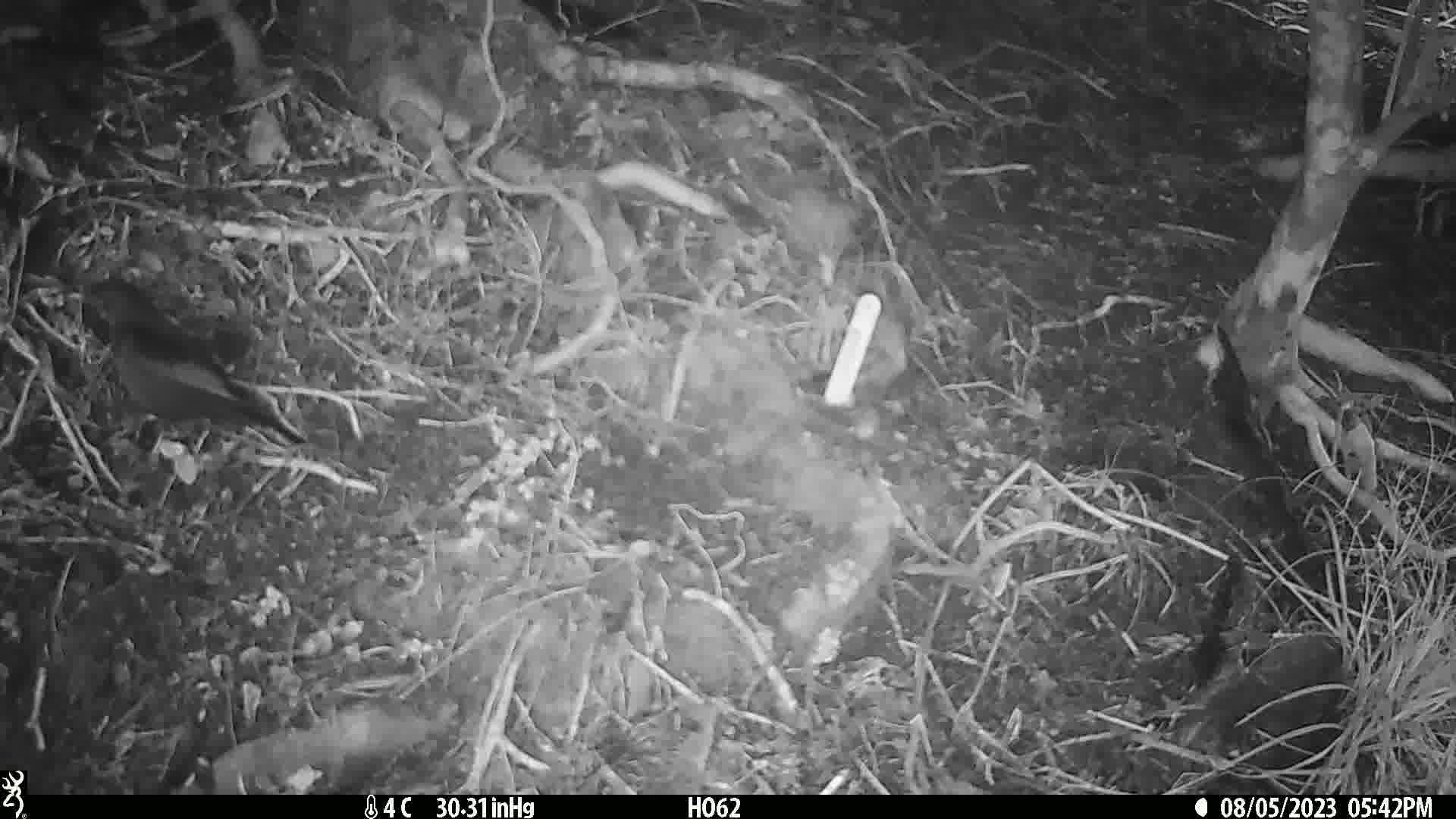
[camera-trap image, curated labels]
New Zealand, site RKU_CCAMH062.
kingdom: Animalia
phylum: Chordata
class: Aves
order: Passeriformes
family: Turdidae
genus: Turdus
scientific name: Turdus merula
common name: eurasian blackbird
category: blackbird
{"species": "blackbird (eurasian blackbird) (Turdus merula)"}